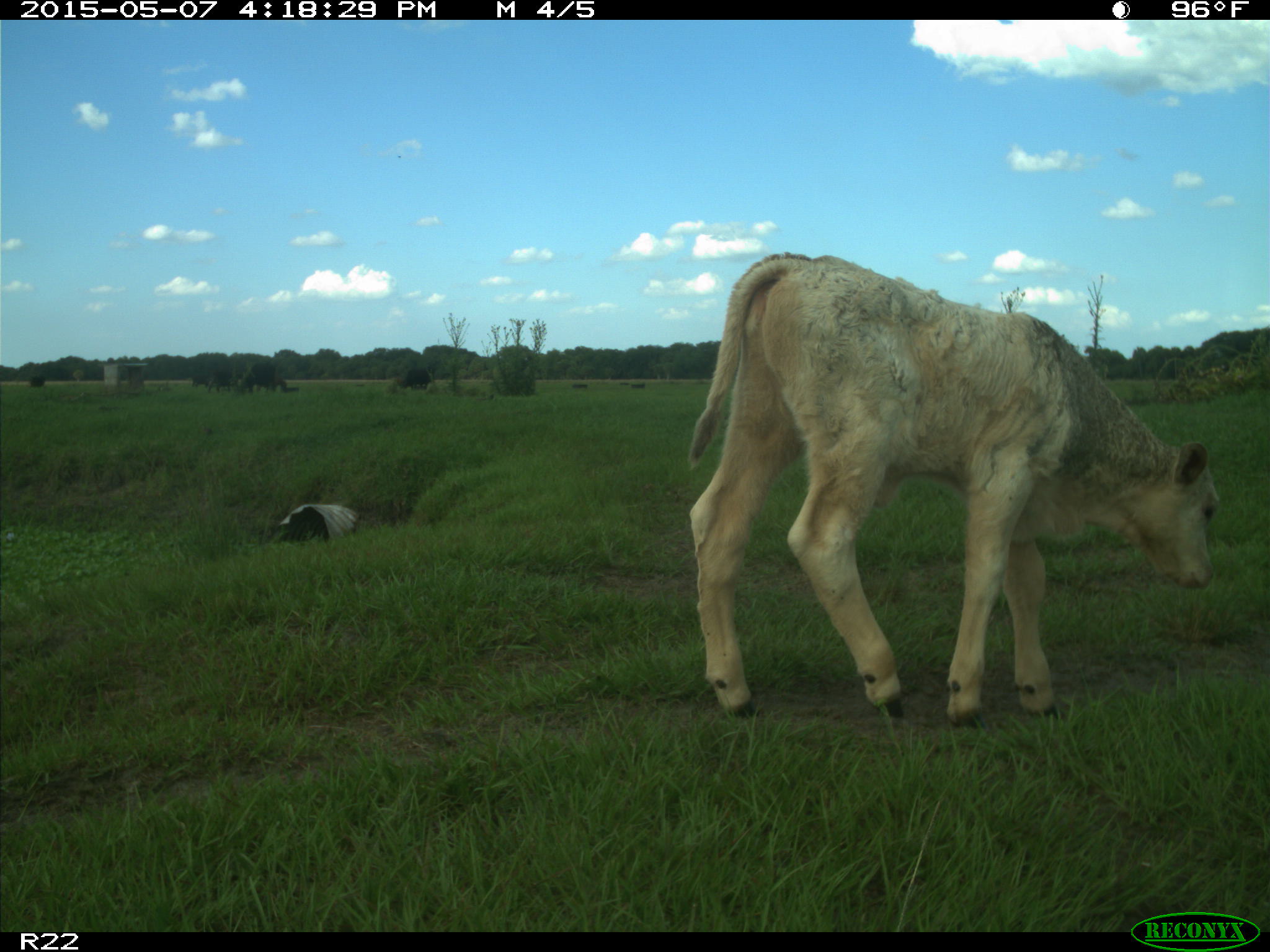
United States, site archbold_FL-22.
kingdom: Animalia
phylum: Chordata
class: Mammalia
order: Artiodactyla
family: Bovidae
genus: Bos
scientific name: Bos taurus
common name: domestic cow